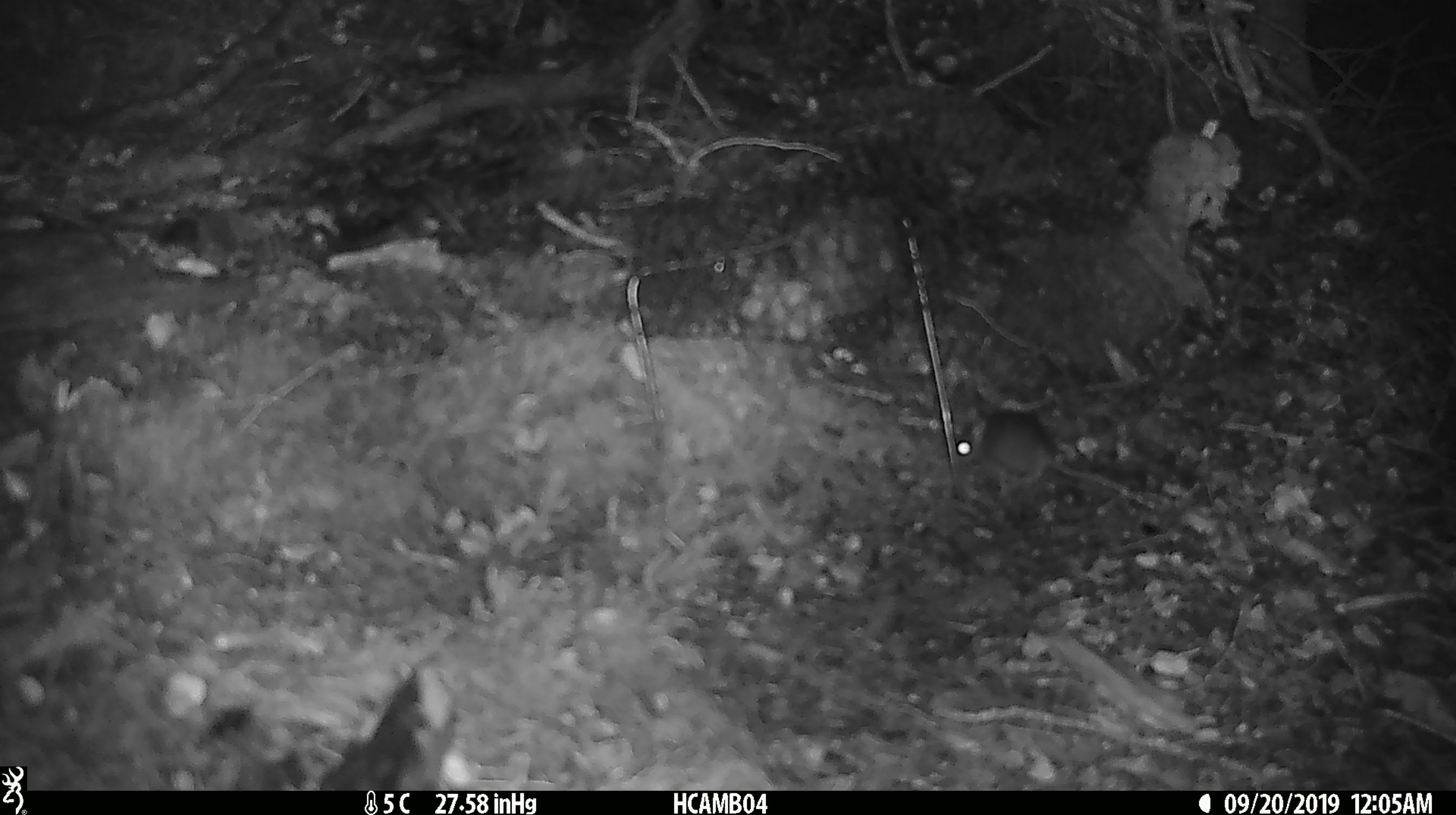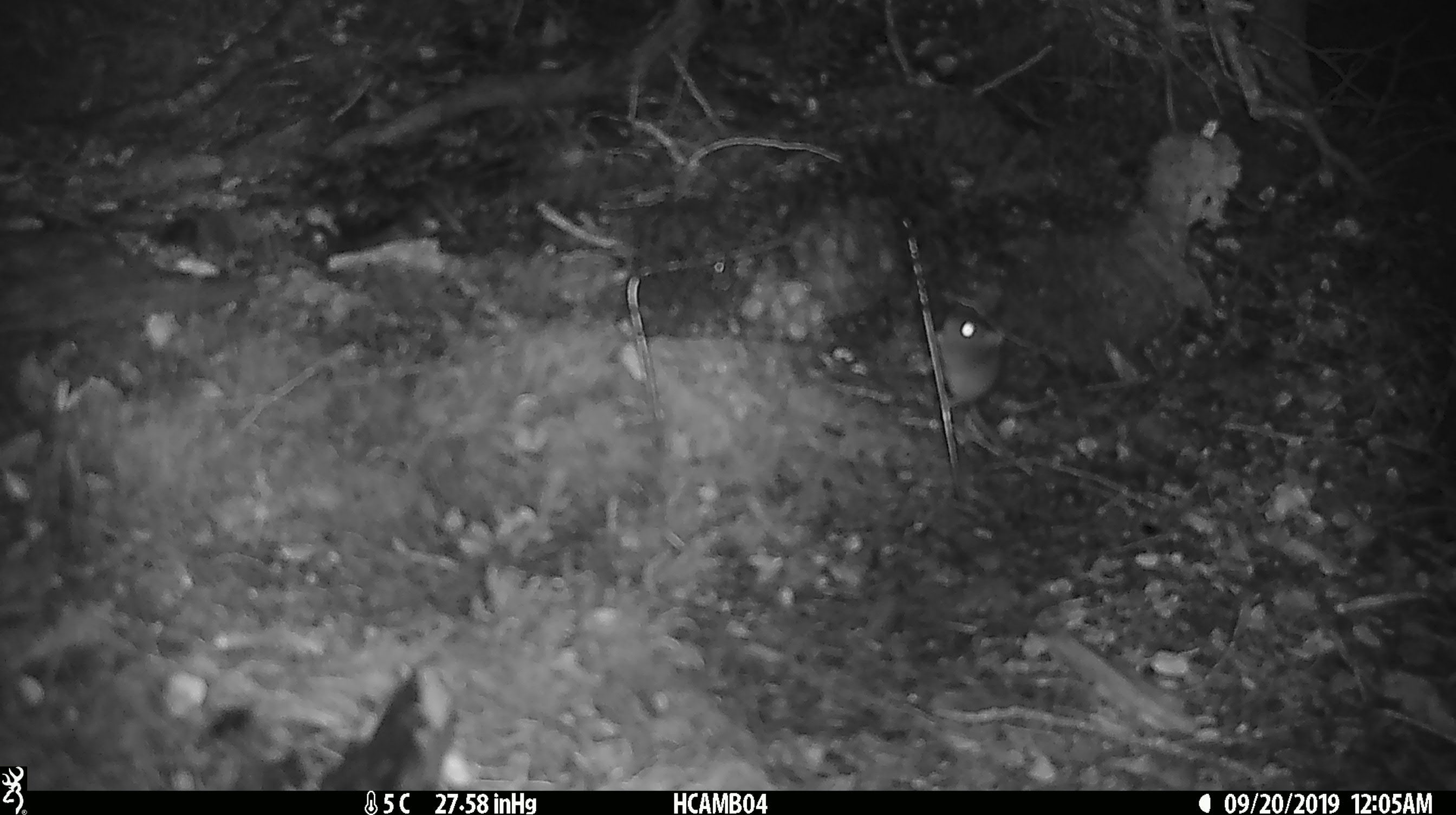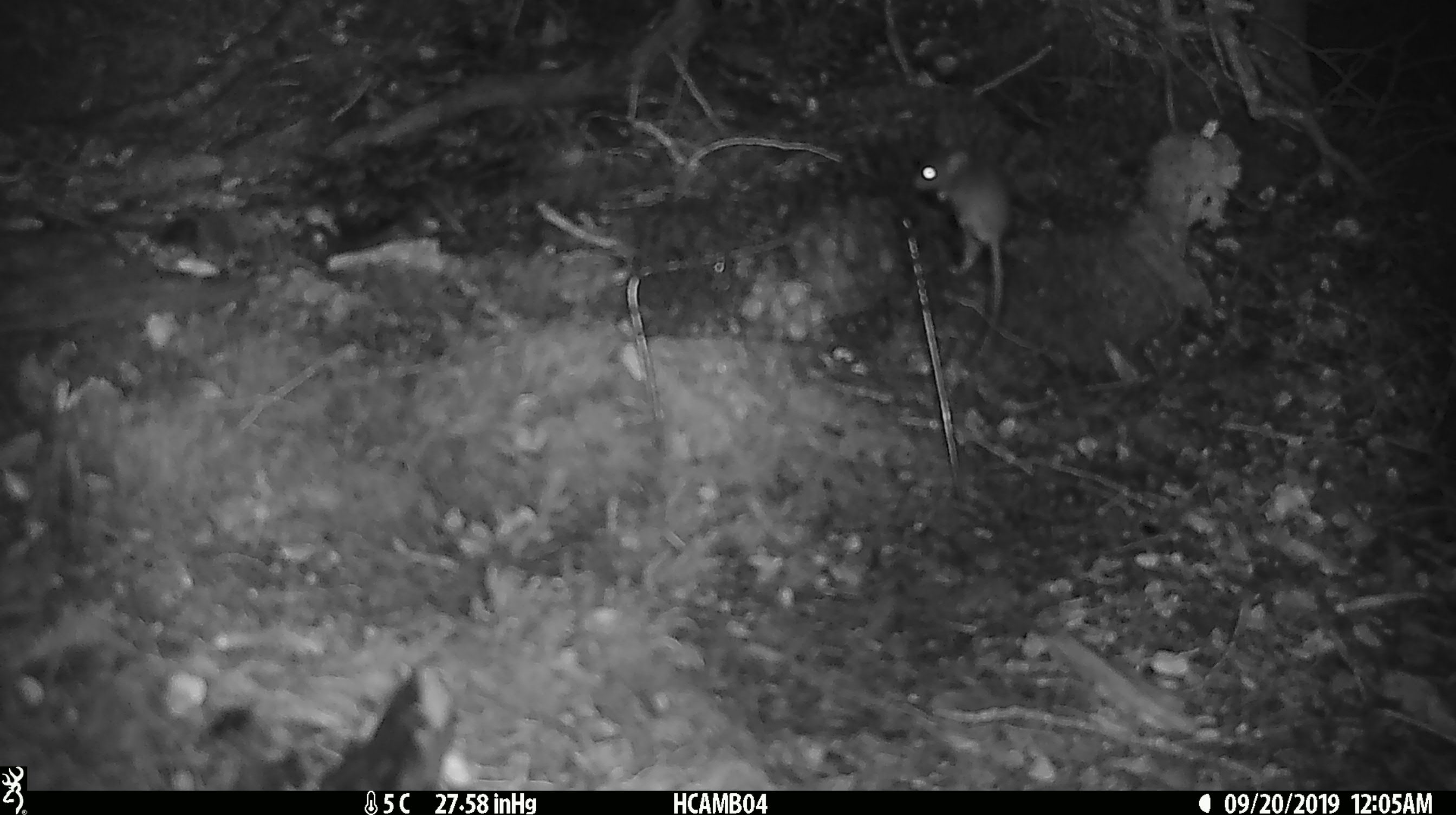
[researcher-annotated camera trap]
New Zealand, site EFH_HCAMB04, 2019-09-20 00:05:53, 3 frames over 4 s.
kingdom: Animalia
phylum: Chordata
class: Mammalia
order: Rodentia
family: Muridae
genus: Mus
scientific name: Mus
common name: mouse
Mouse (Mus).